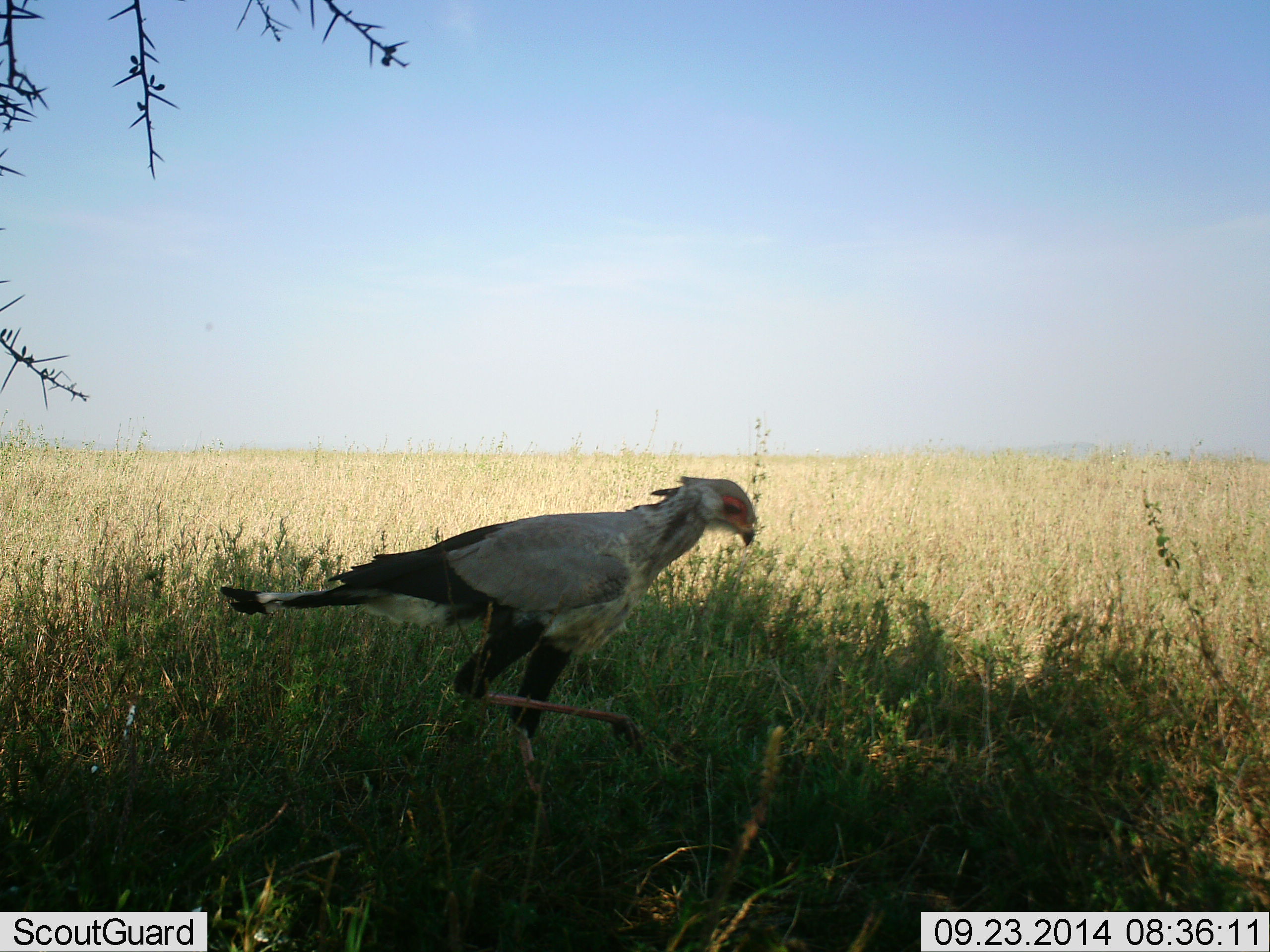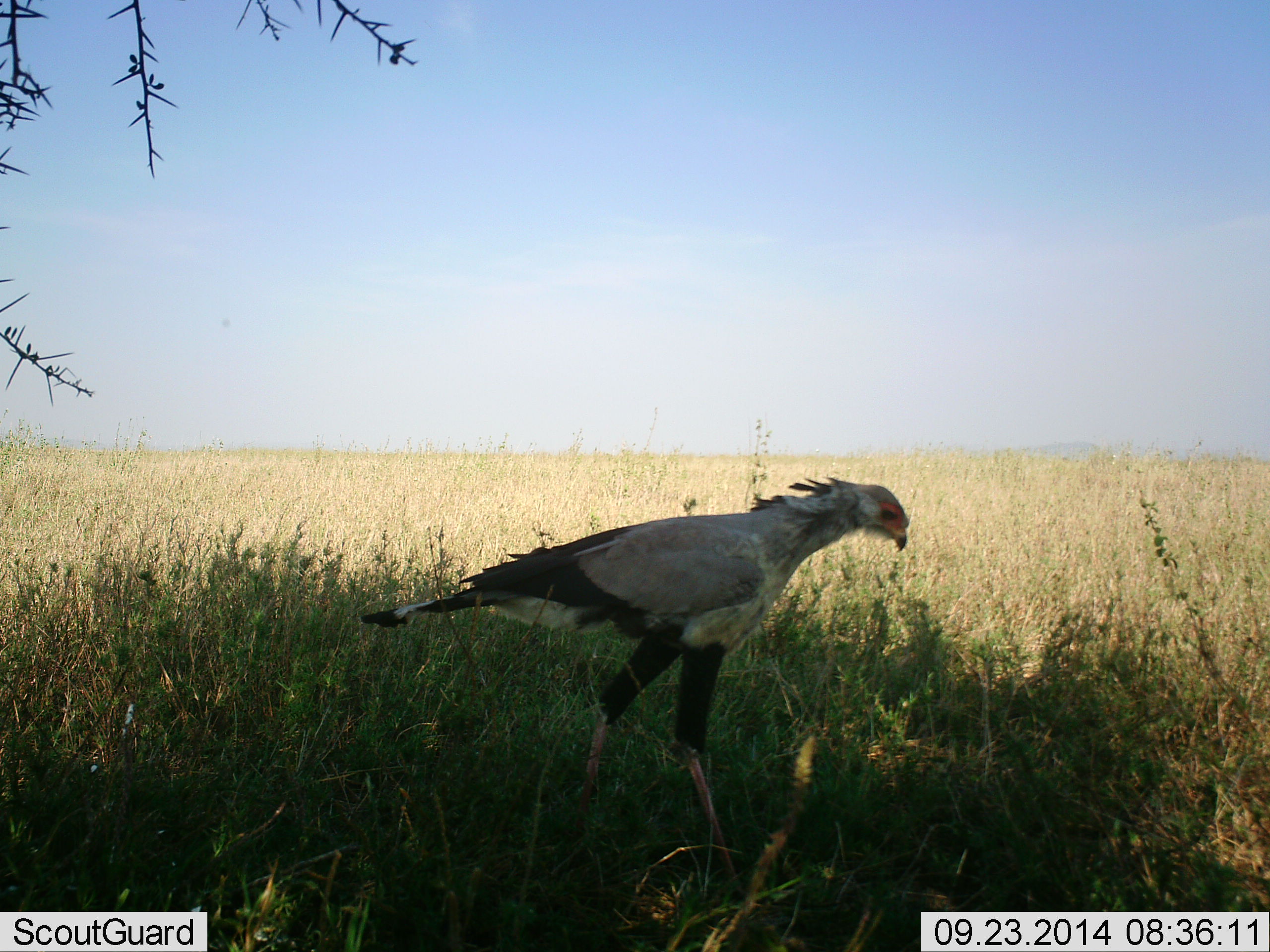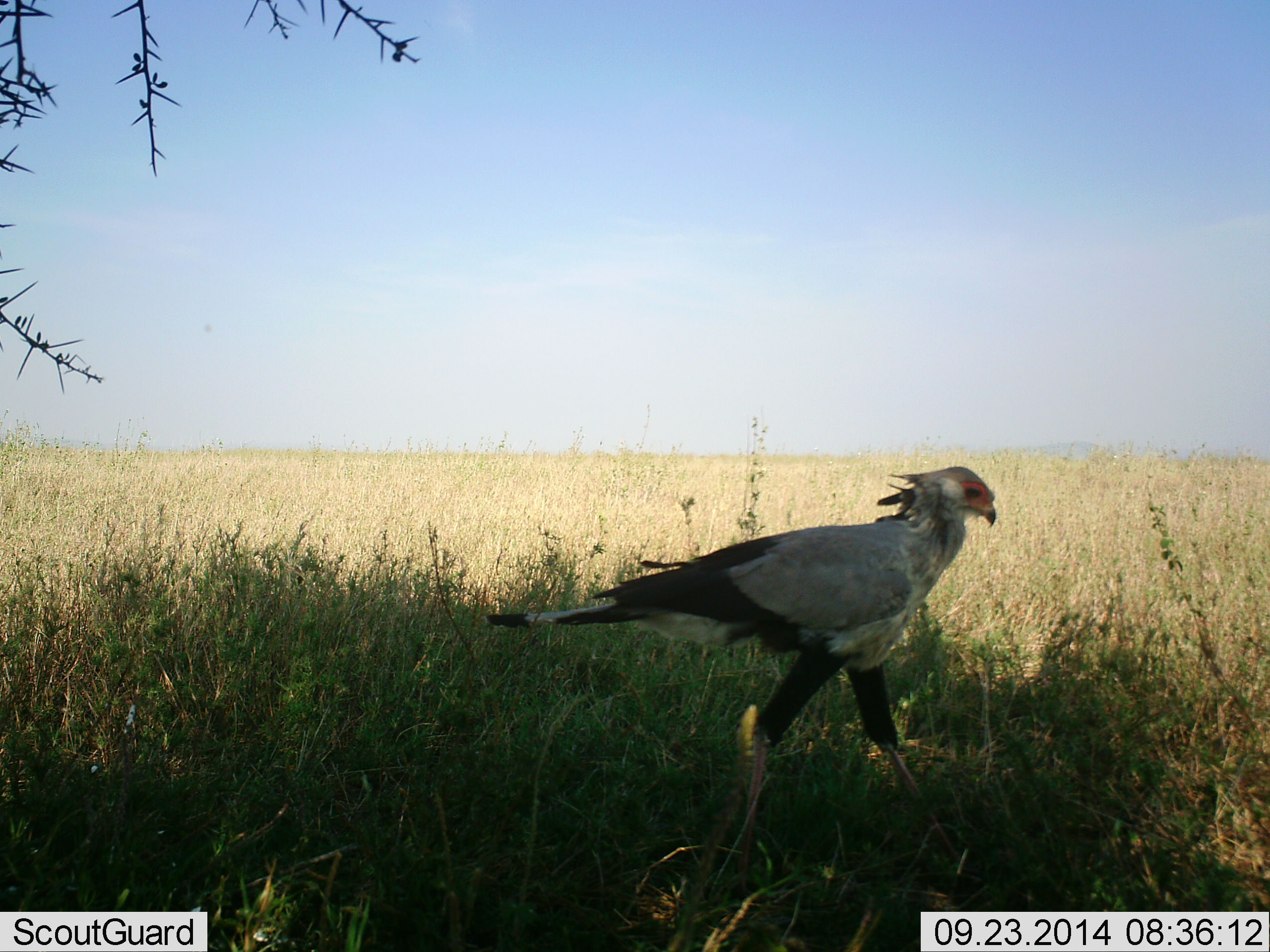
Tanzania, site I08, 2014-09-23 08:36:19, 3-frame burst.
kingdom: Animalia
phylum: Chordata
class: Aves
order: Accipitriformes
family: Sagittariidae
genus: Sagittarius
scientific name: Sagittarius serpentarius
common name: secretary bird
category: secretarybird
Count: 1.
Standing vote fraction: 10%.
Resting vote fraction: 0%.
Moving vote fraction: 90%.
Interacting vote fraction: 0%.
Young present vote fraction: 0%.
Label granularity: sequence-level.